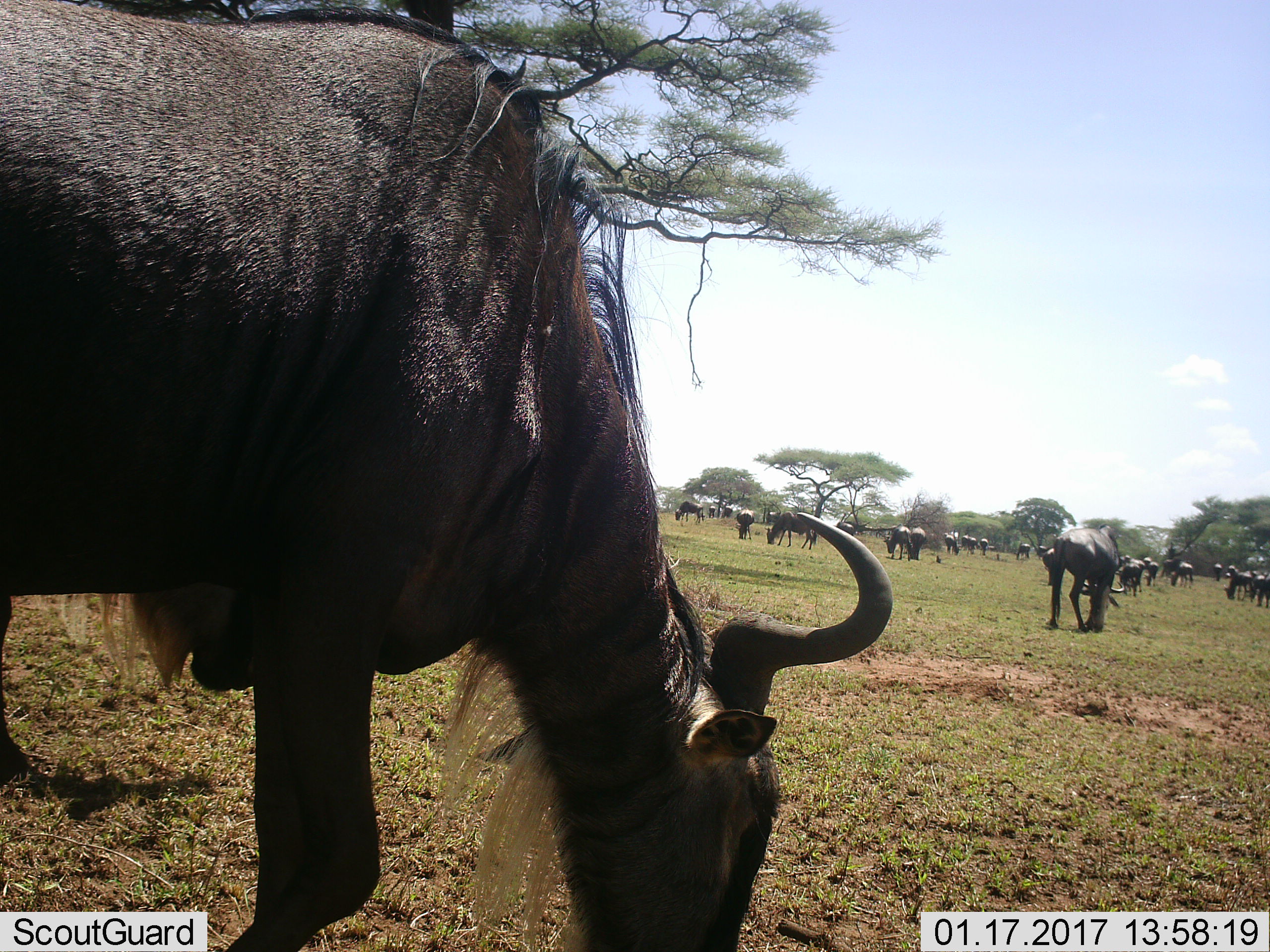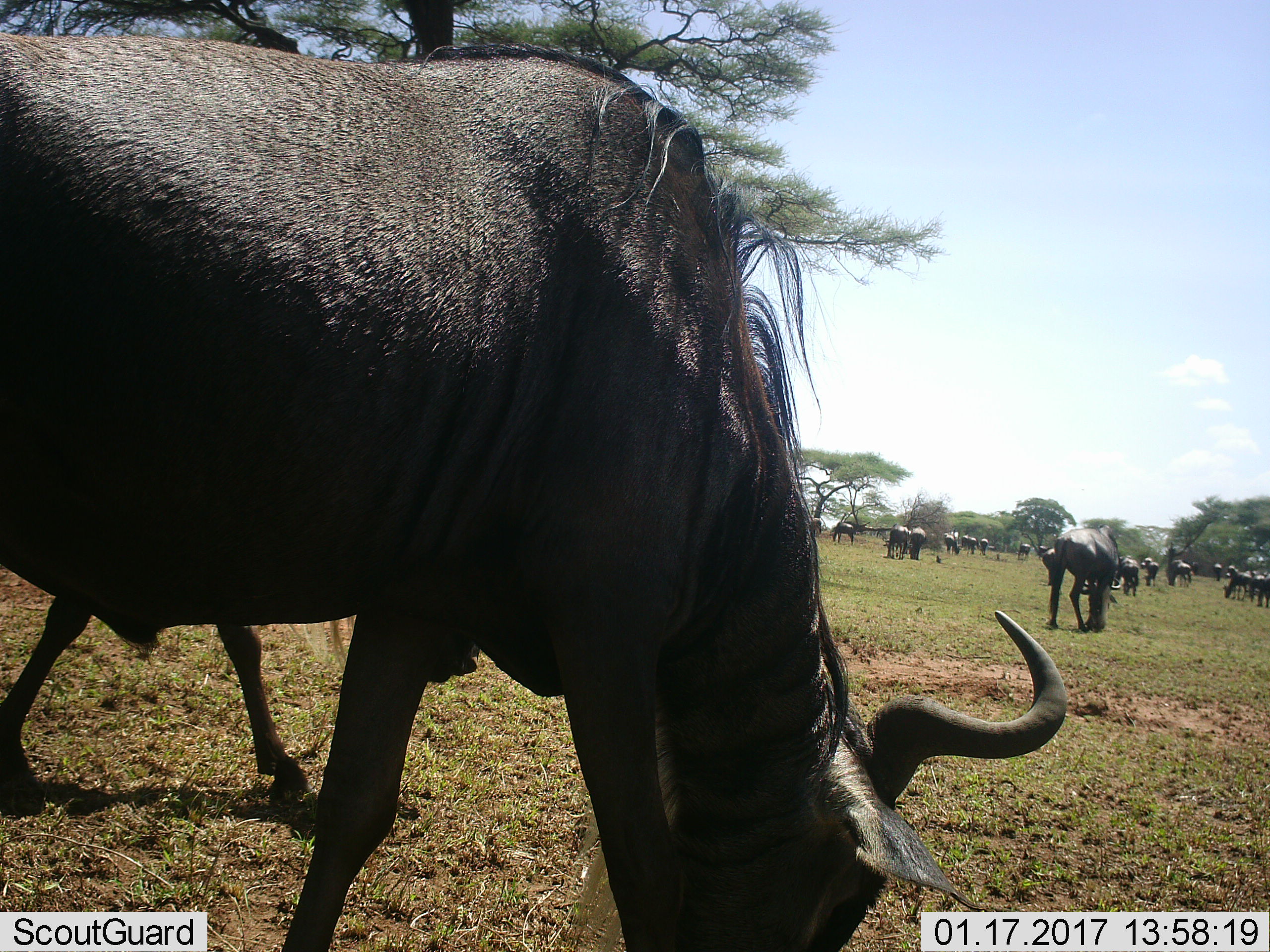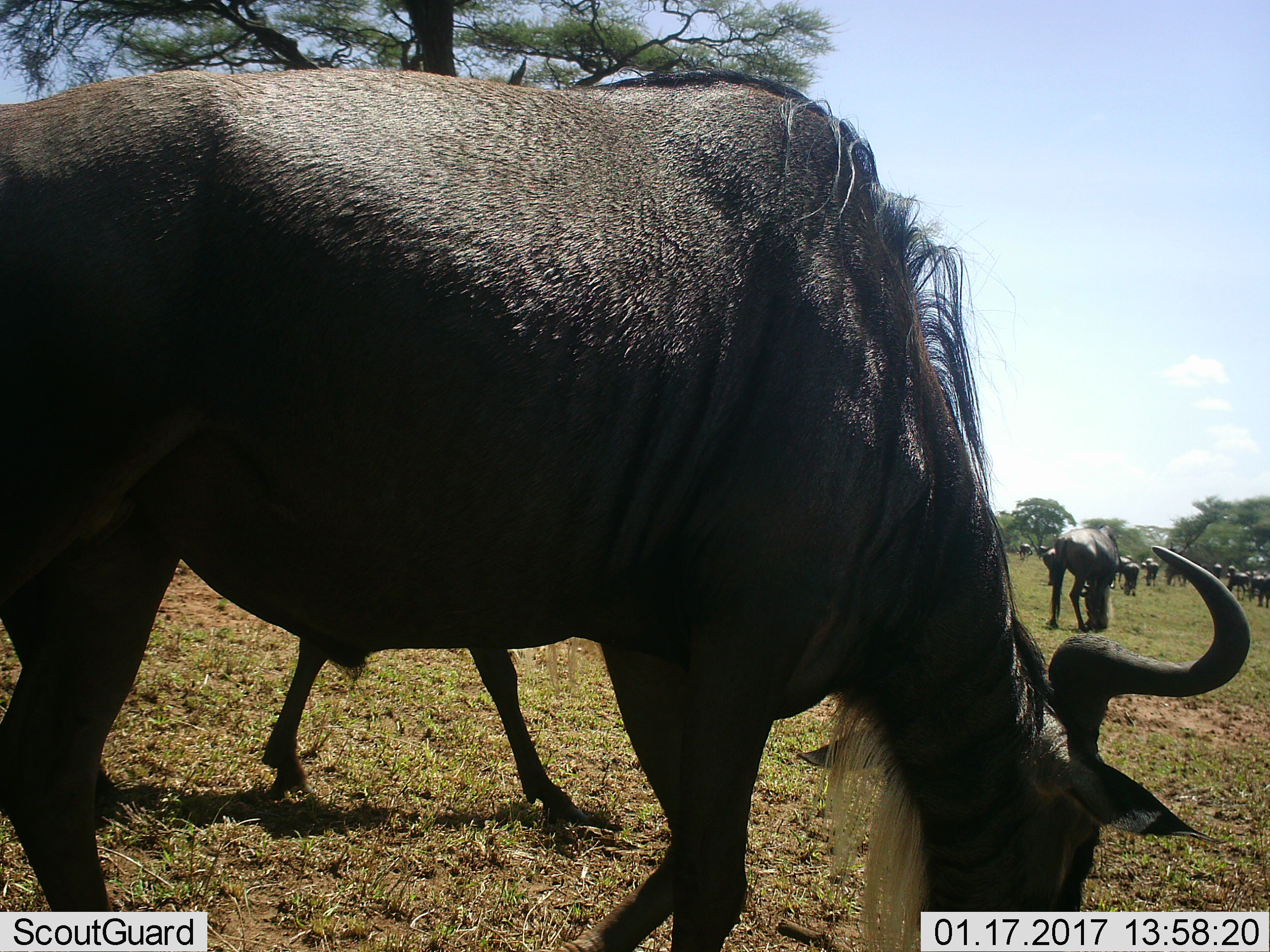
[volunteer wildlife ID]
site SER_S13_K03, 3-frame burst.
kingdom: Animalia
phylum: Chordata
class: Mammalia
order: Artiodactyla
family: Bovidae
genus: Connochaetes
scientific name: Connochaetes taurinus taurinus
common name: blue wildebeest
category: wildebeestblue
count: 11-50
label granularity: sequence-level